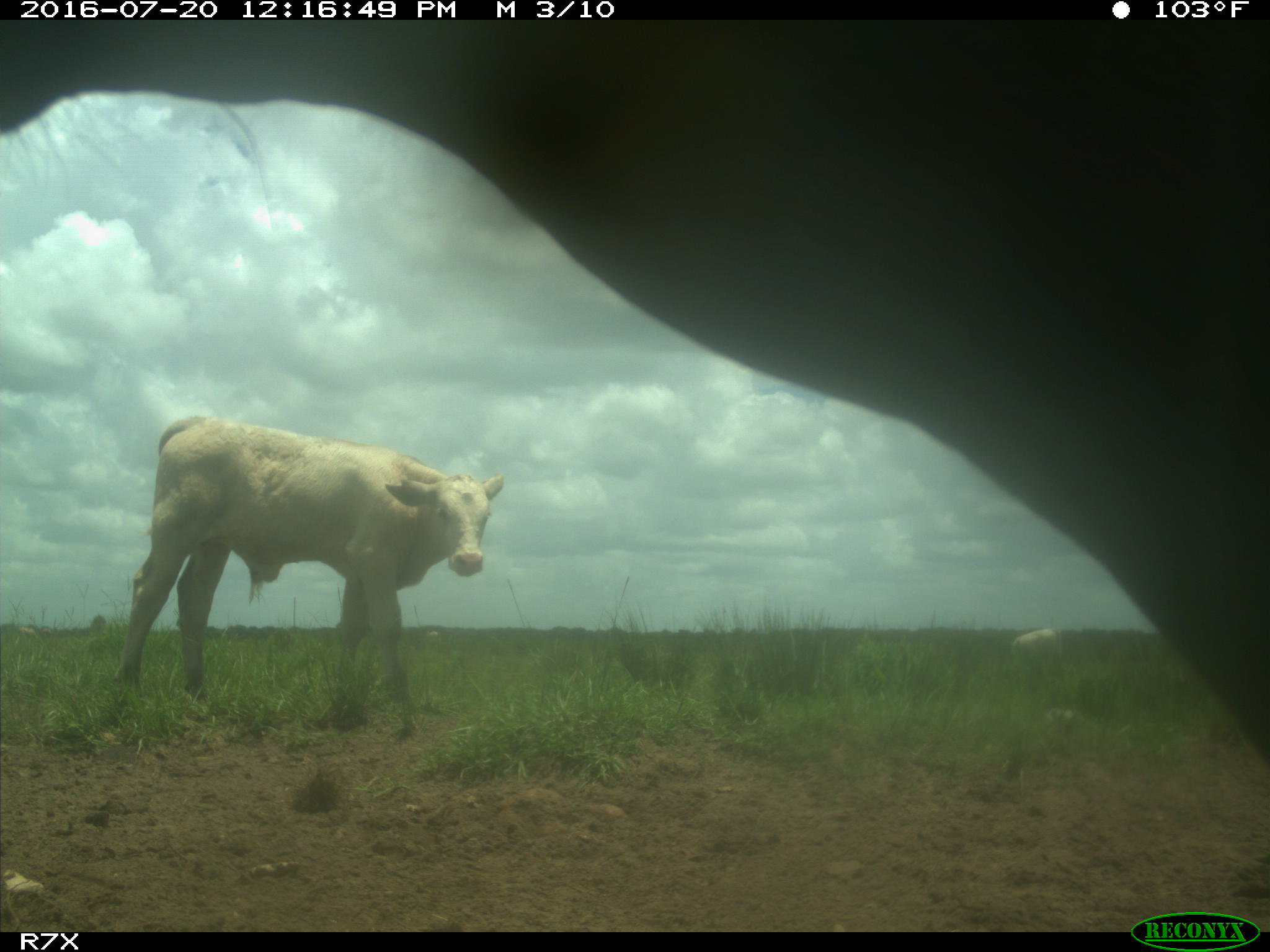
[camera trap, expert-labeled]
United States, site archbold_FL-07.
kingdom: Animalia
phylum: Chordata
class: Mammalia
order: Artiodactyla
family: Bovidae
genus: Bos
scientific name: Bos taurus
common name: domestic cow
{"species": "Bos taurus (domestic cow)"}